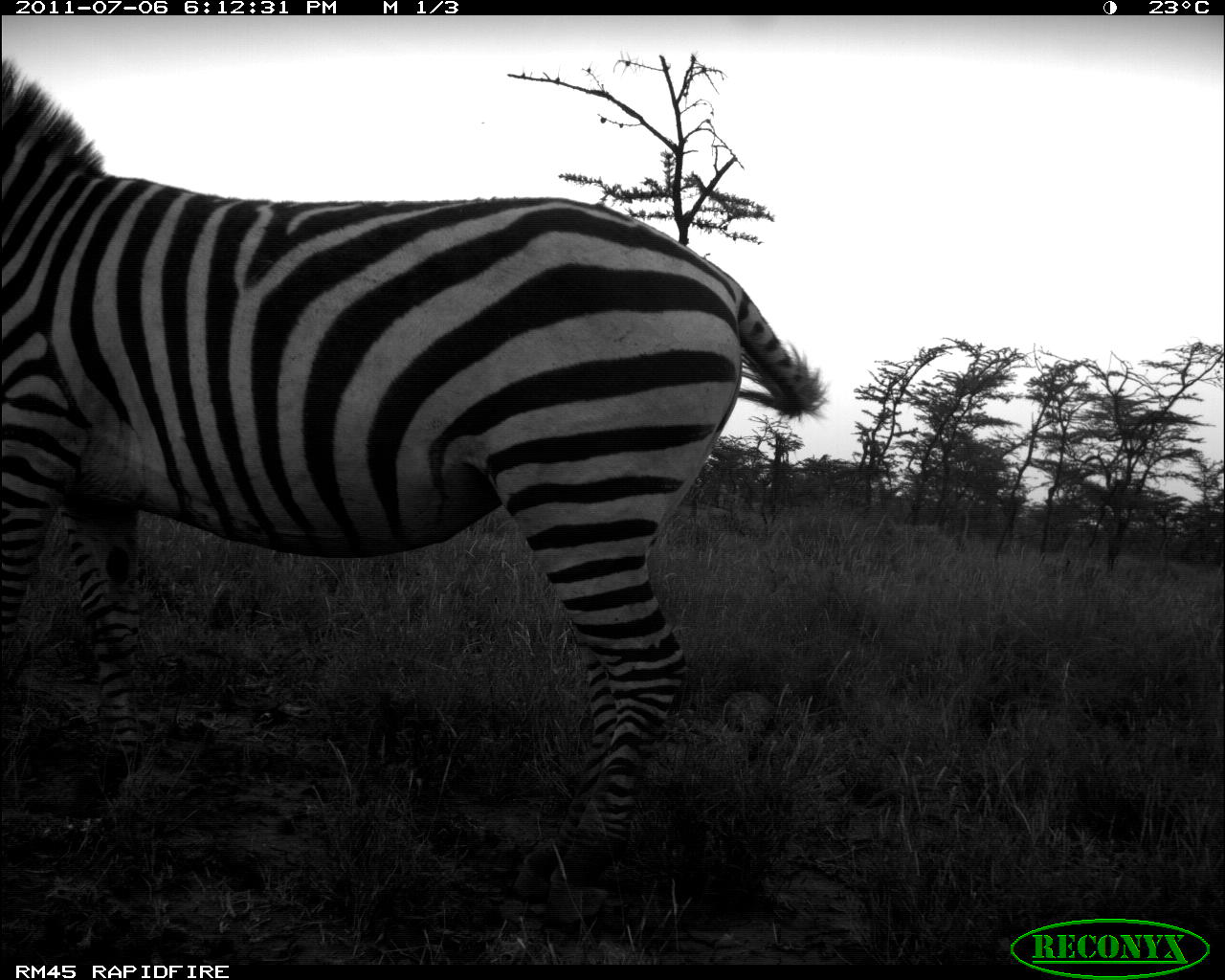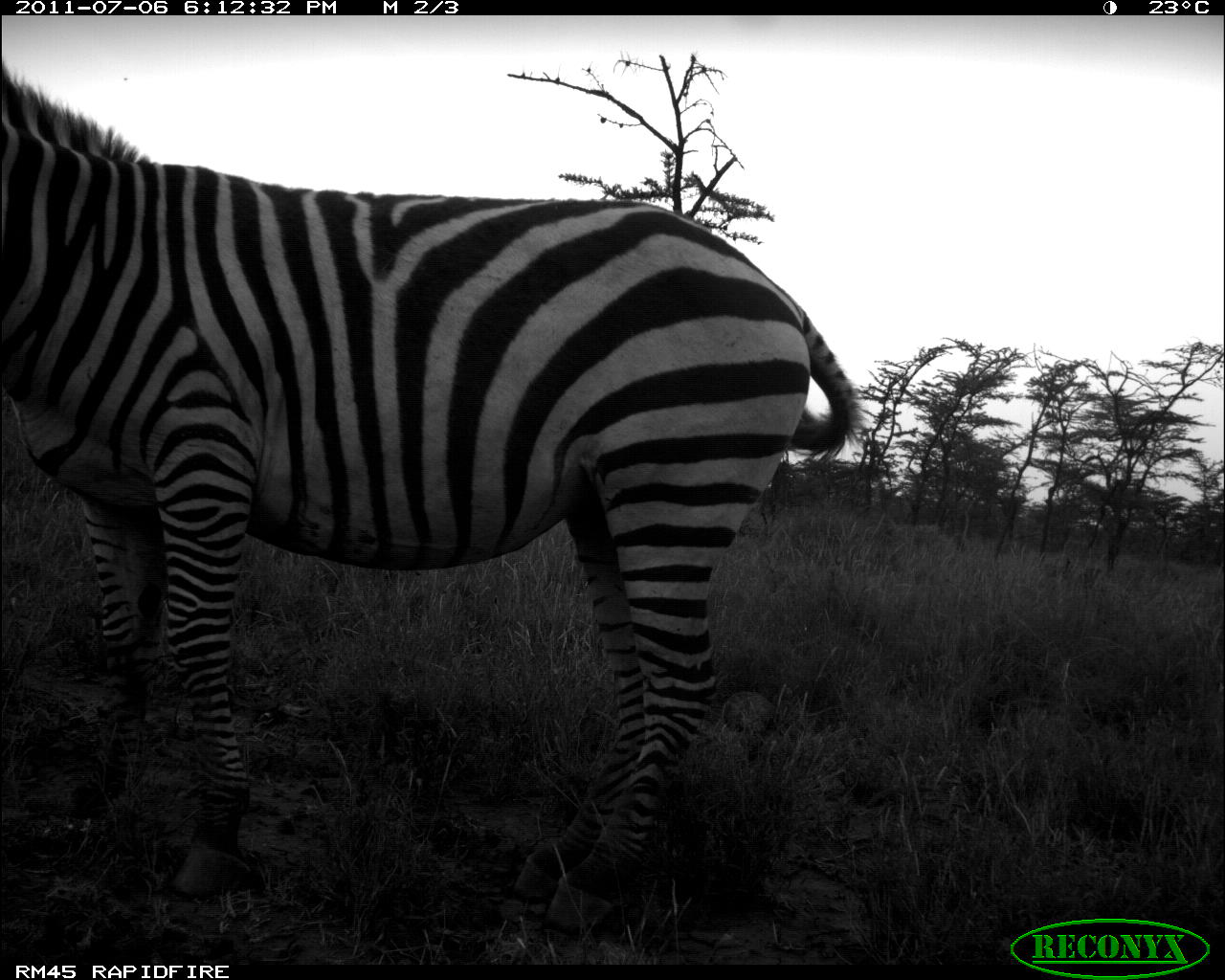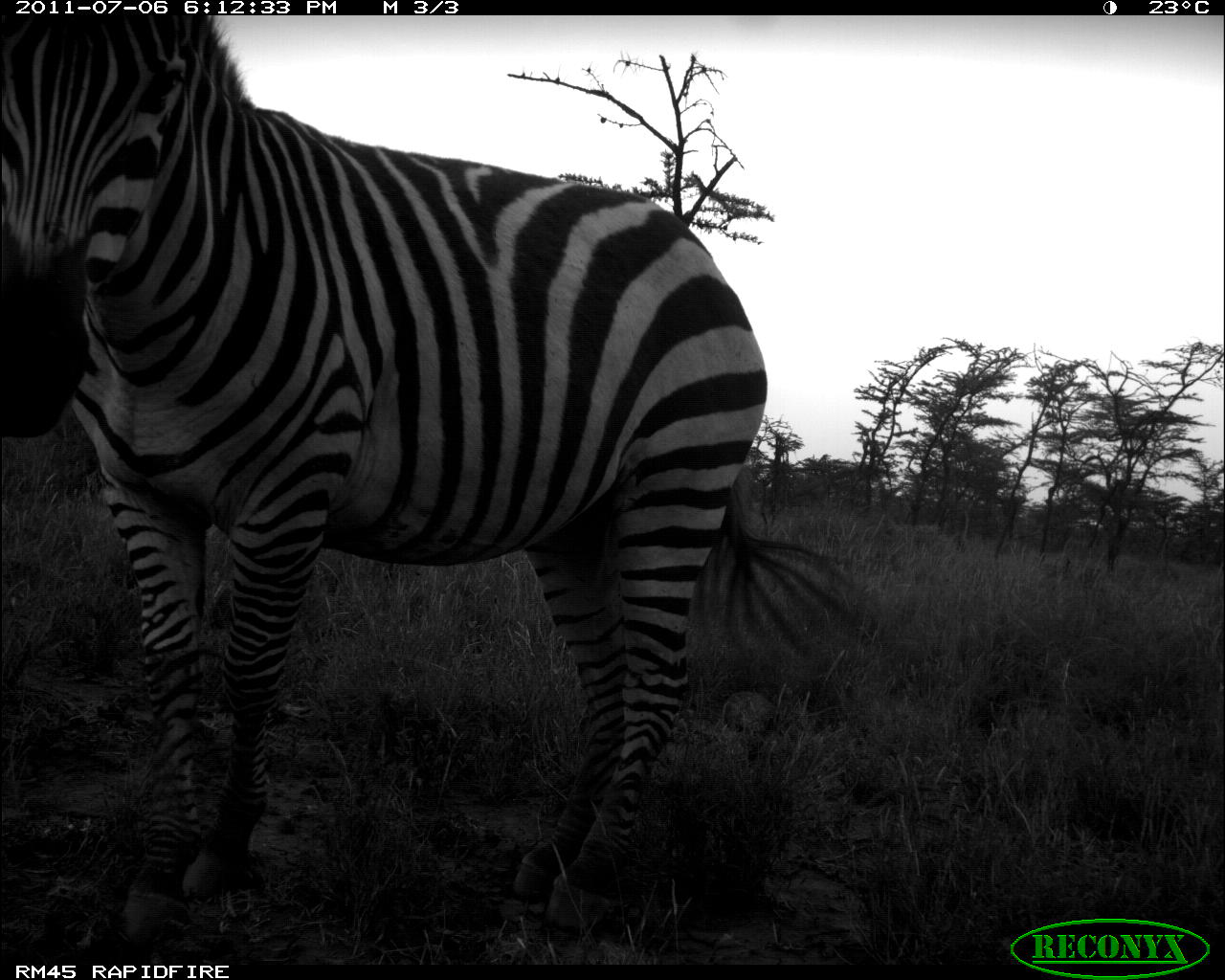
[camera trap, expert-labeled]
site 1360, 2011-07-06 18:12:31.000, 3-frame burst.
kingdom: Animalia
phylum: Chordata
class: Mammalia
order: Perissodactyla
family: Equidae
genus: Equus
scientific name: Equus quagga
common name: plains zebra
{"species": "Equus quagga (plains zebra)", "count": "1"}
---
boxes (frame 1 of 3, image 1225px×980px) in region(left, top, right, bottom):
equus quagga: region(3, 53, 826, 934)